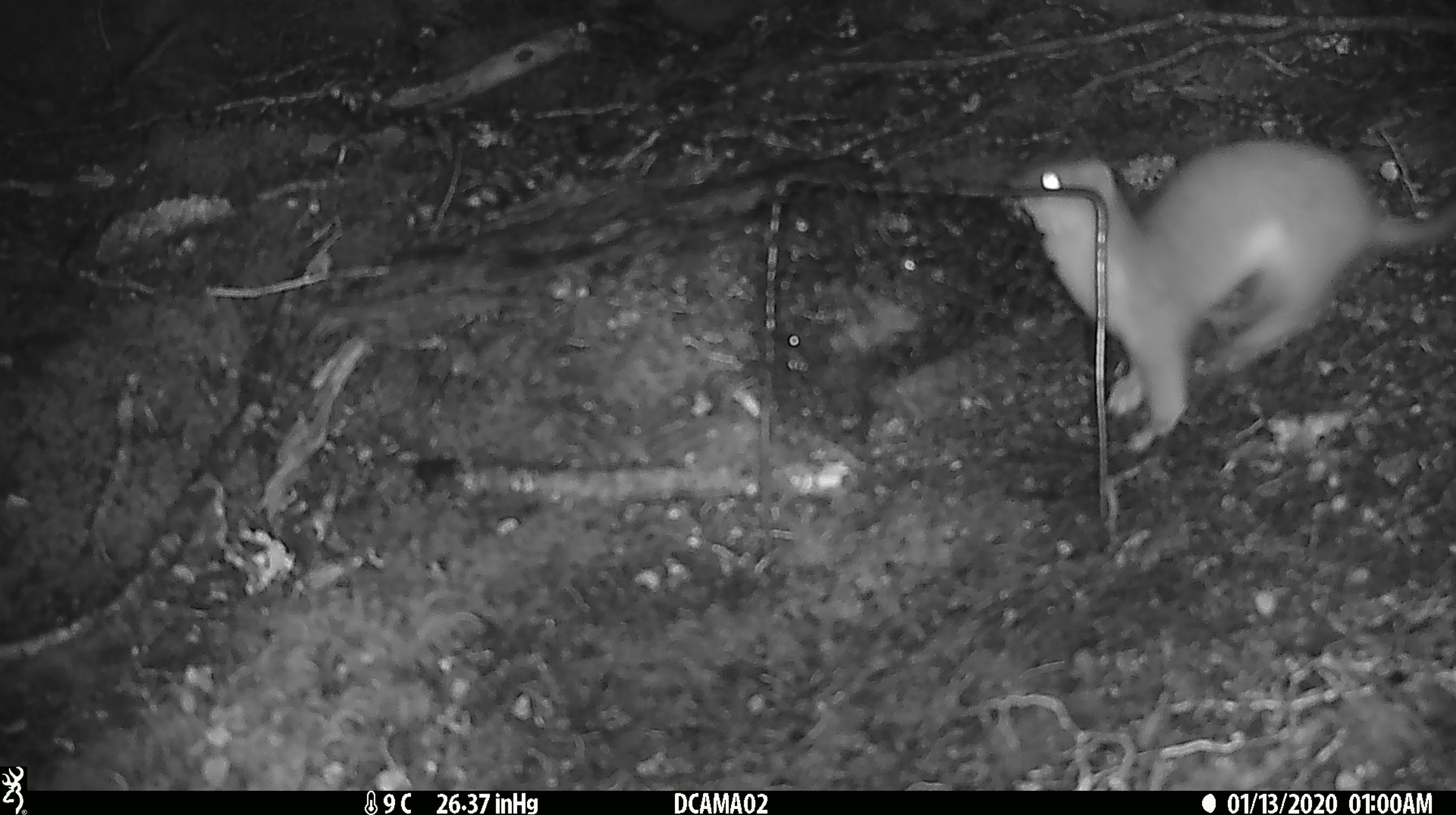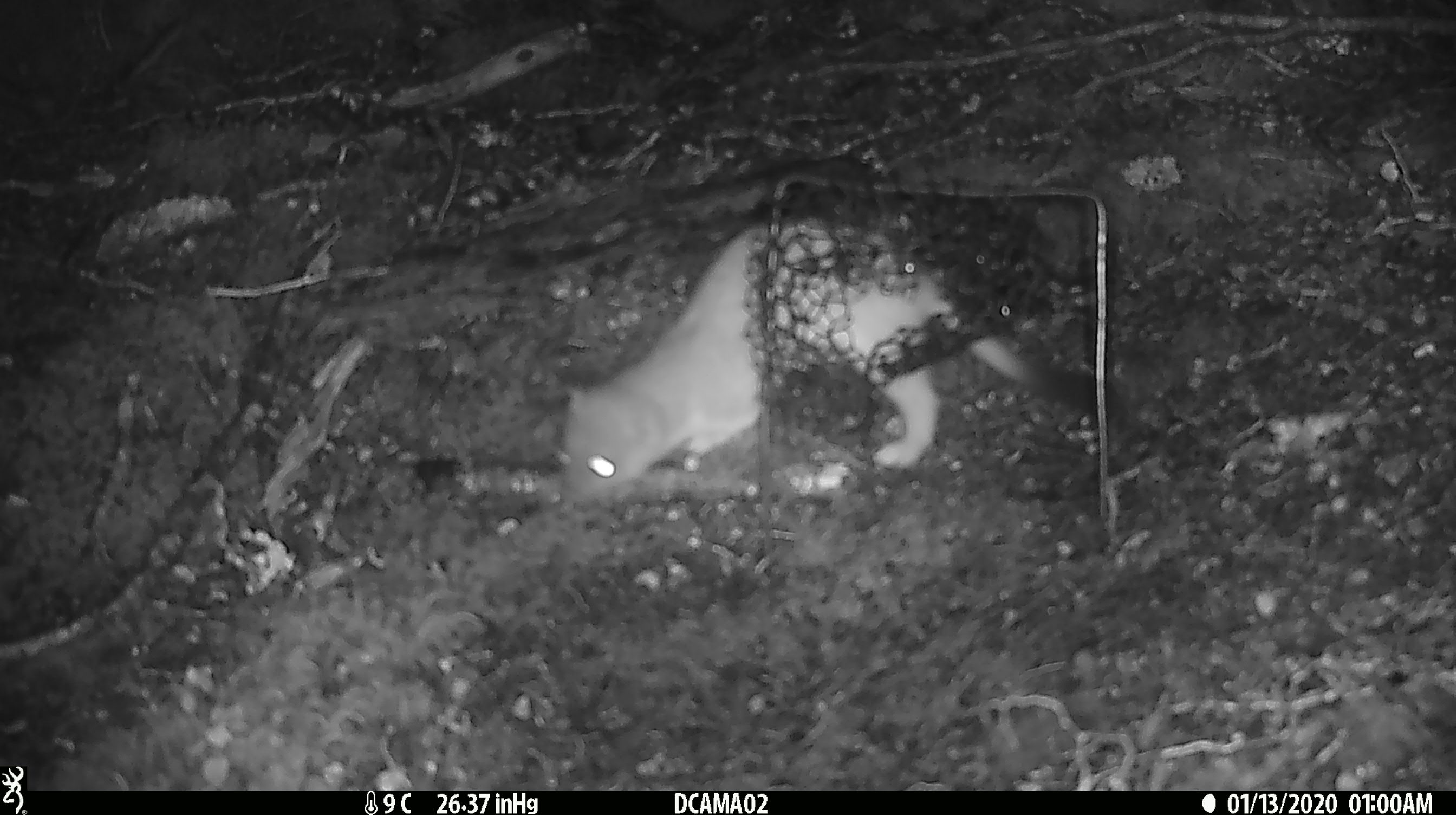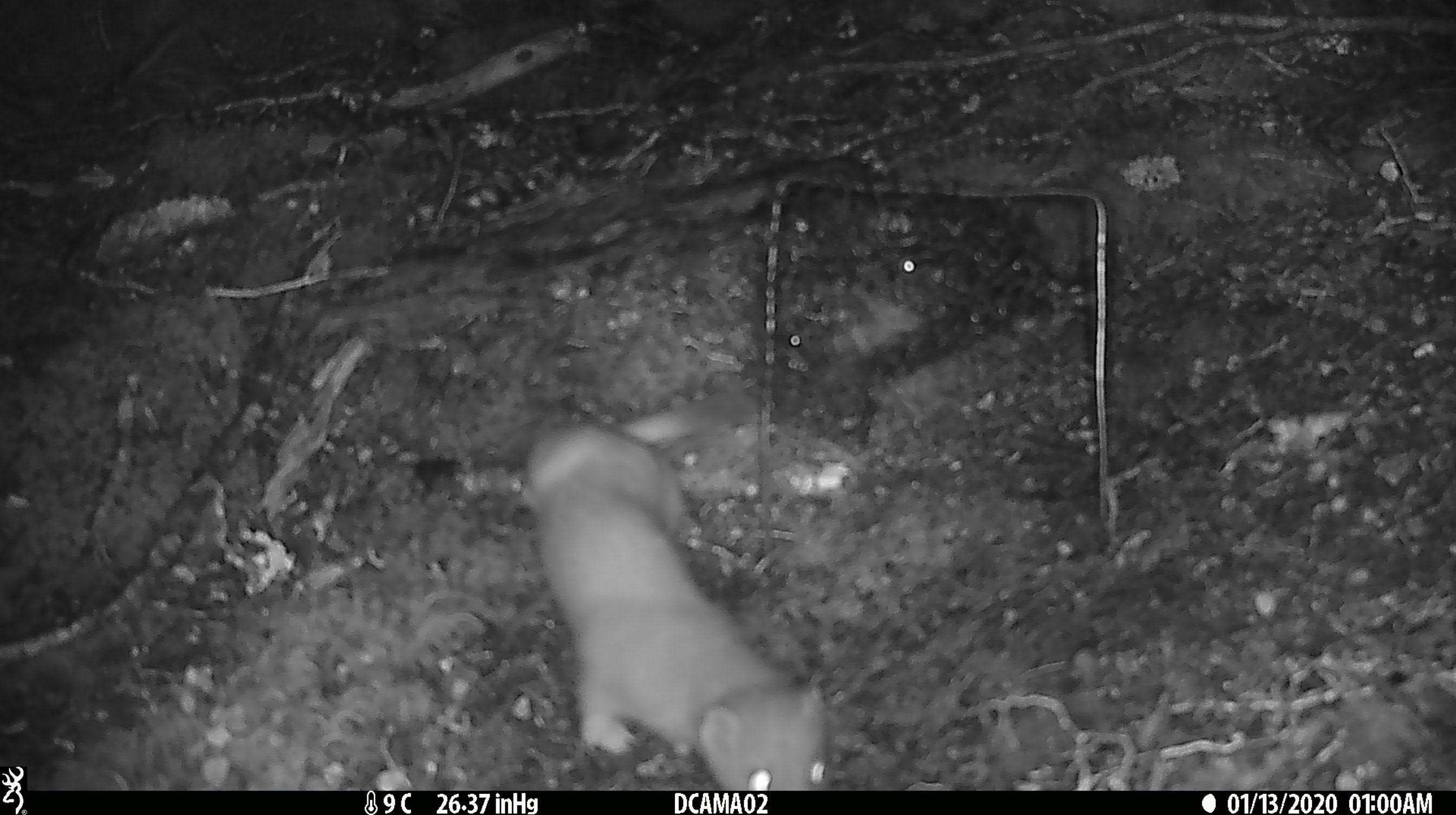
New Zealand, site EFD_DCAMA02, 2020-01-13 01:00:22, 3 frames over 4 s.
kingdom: Animalia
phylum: Chordata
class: Mammalia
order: Carnivora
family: Mustelidae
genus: Mustela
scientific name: Mustela erminea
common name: stoat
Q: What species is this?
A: Stoat (Mustela erminea).